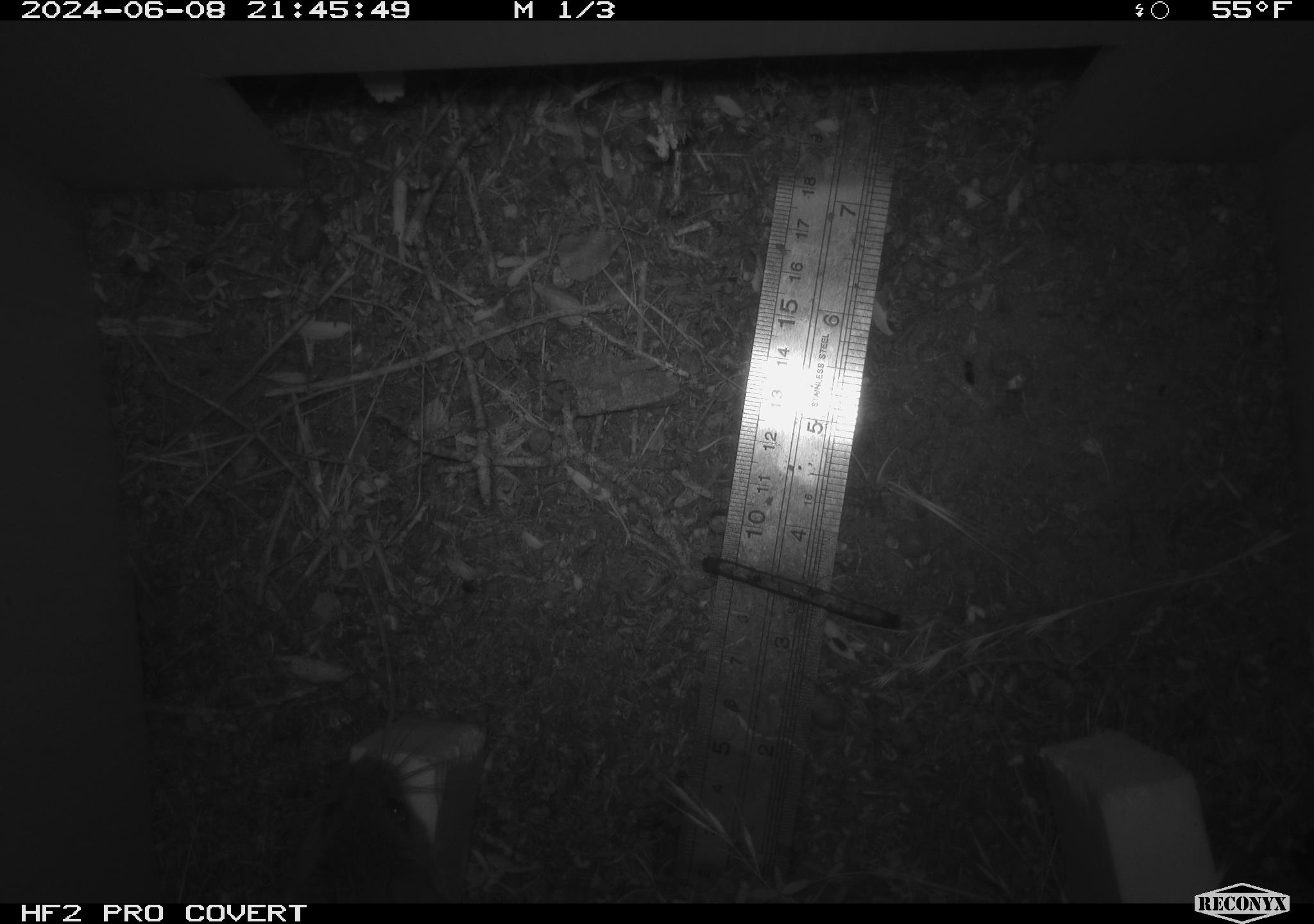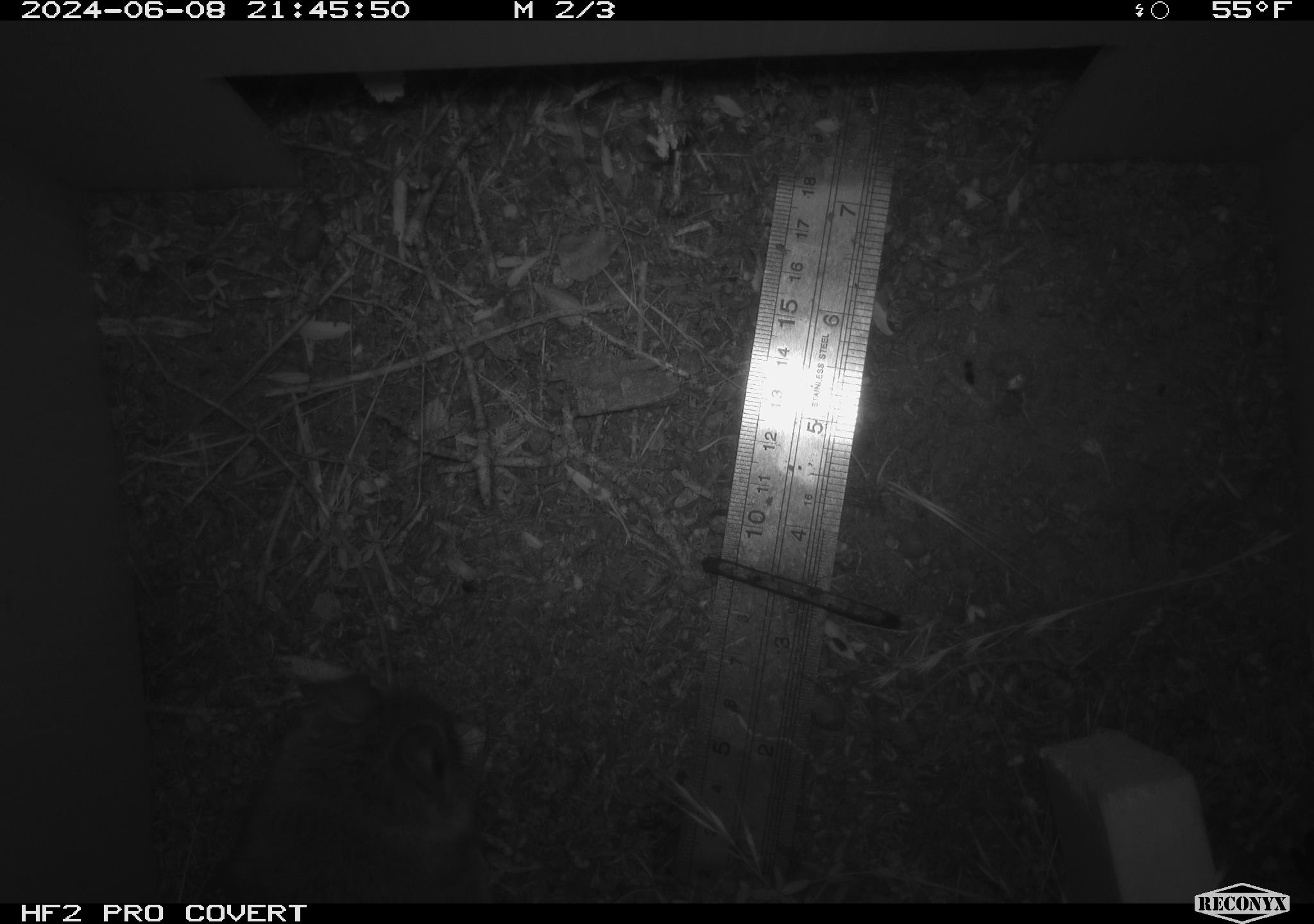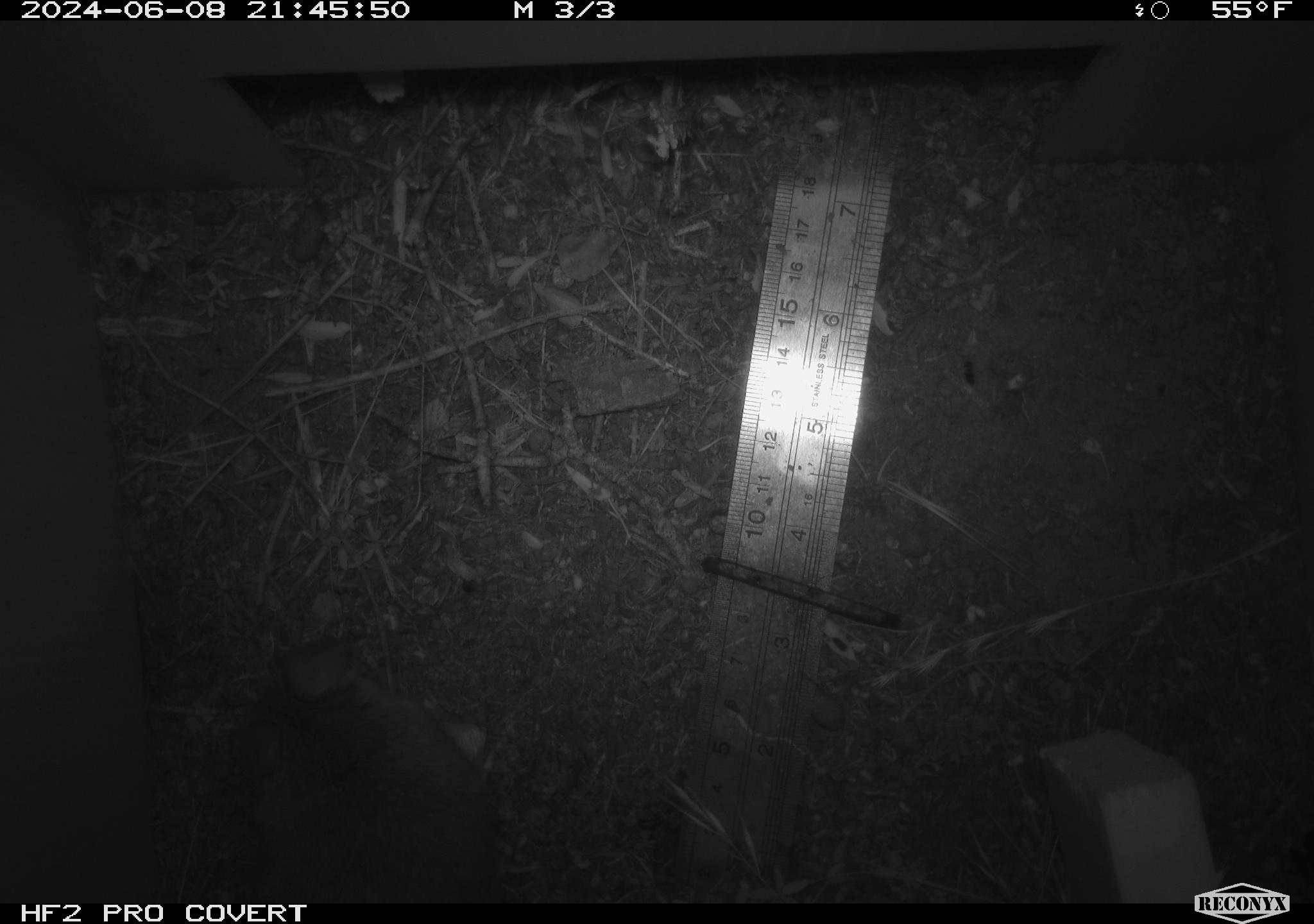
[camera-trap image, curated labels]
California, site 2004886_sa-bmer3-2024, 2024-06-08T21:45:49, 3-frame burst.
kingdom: Animalia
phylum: Chordata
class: Mammalia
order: Rodentia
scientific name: Rodentia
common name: mouse species